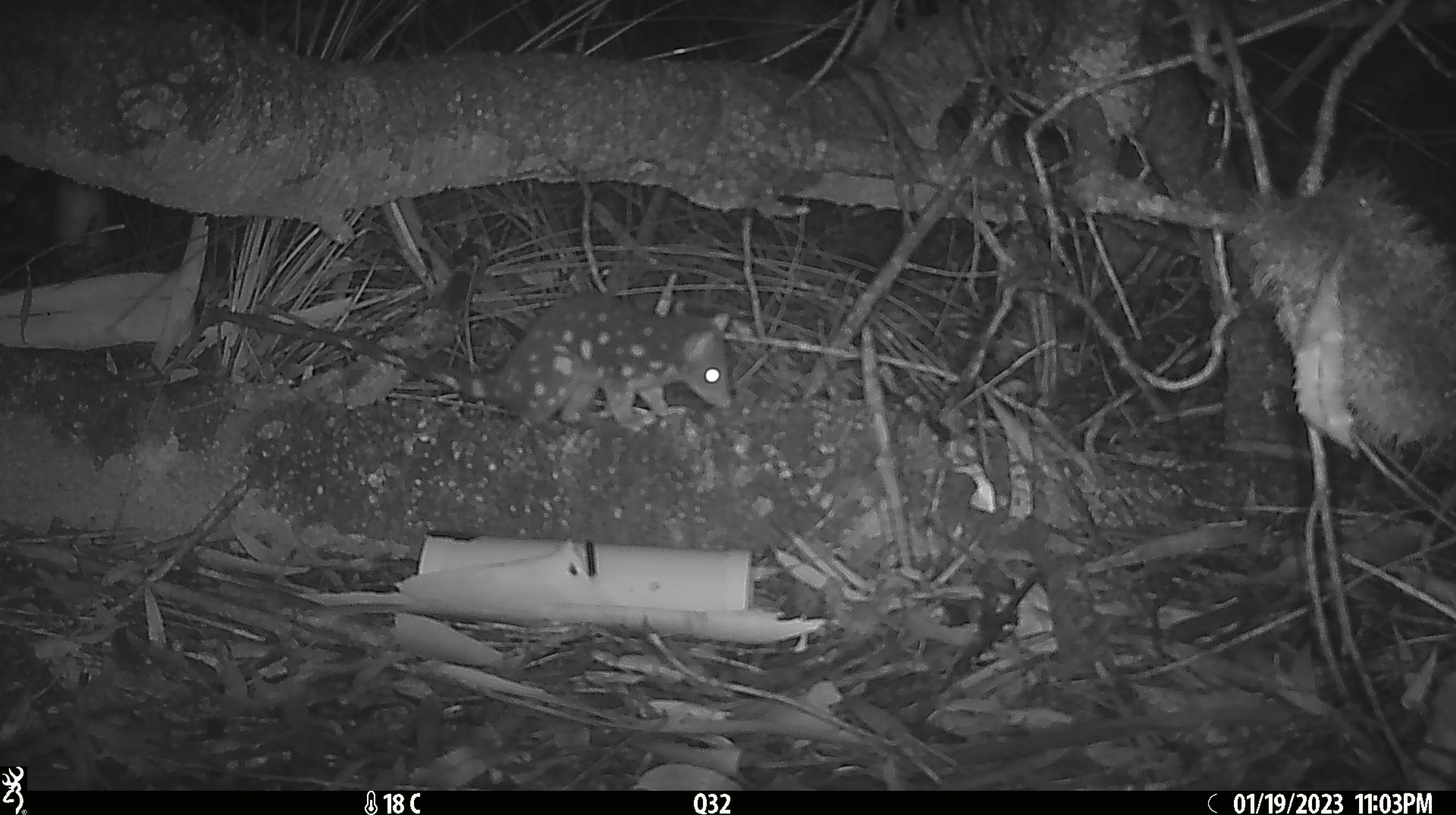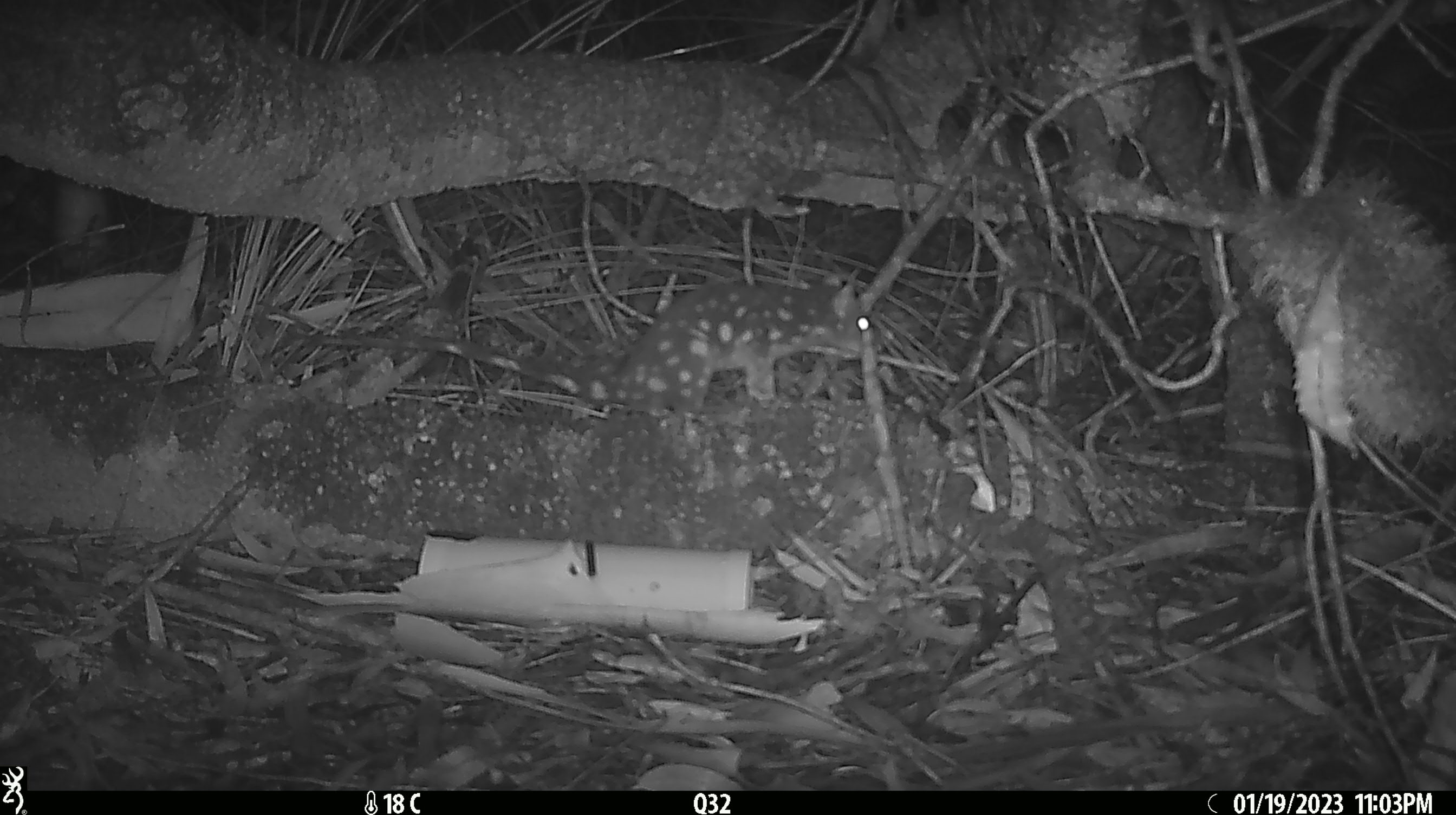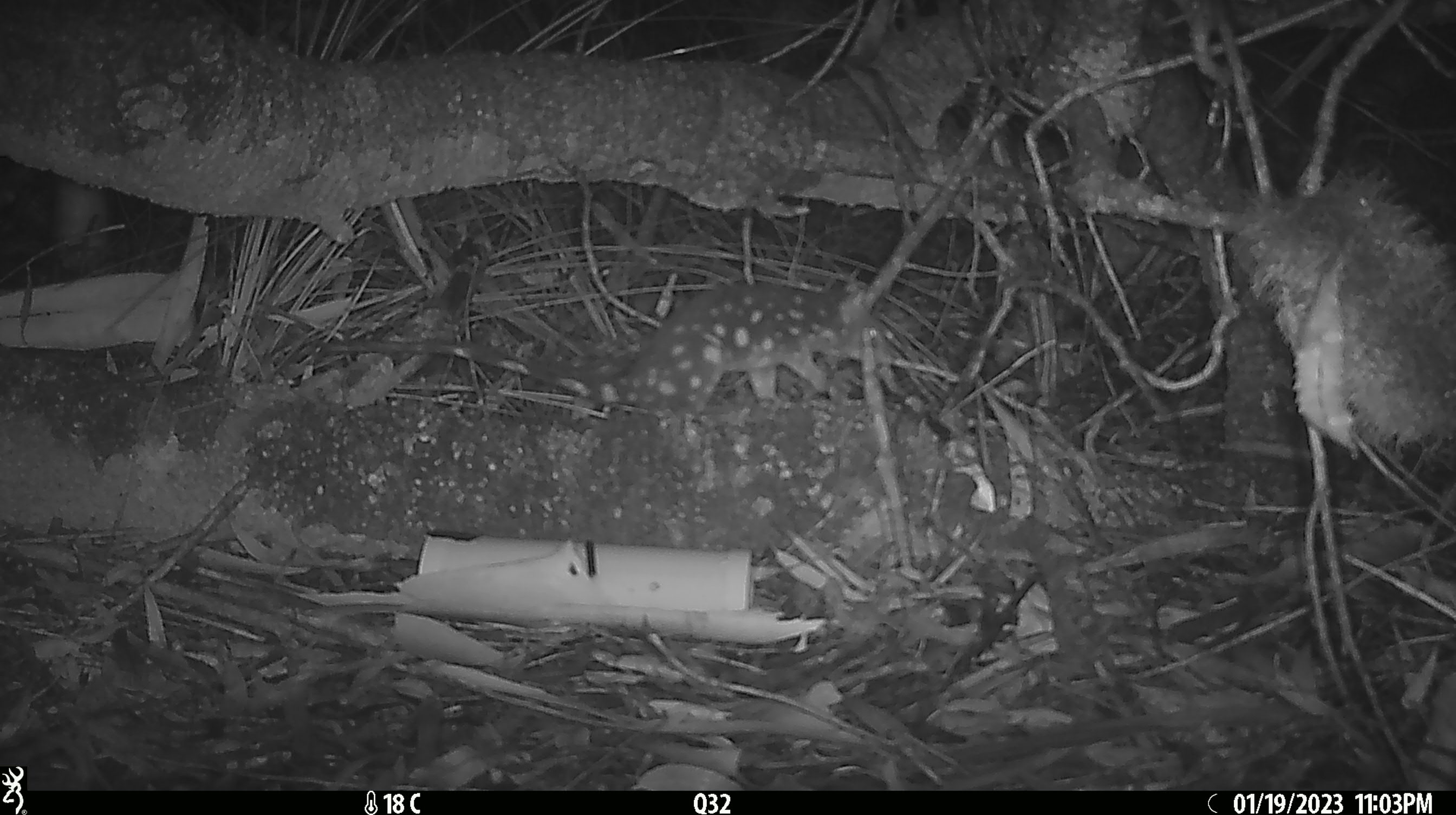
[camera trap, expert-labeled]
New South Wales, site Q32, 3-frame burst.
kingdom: Animalia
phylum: Chordata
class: Mammalia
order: Dasyuromorphia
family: Dasyuridae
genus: Dasyurus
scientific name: Dasyurus maculatus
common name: spotted-tailed quoll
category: quoll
Quoll (spotted-tailed quoll) (Dasyurus maculatus).